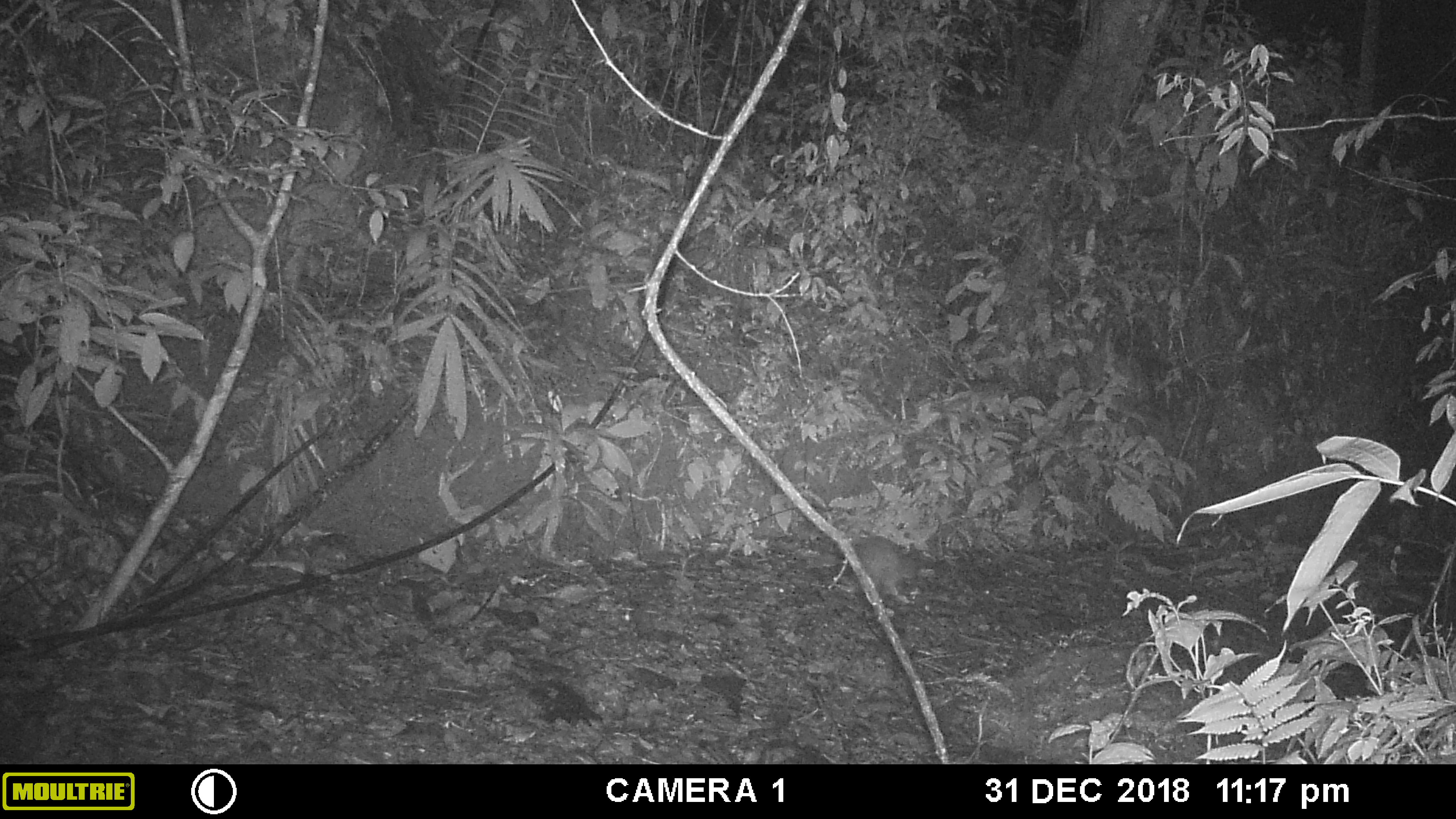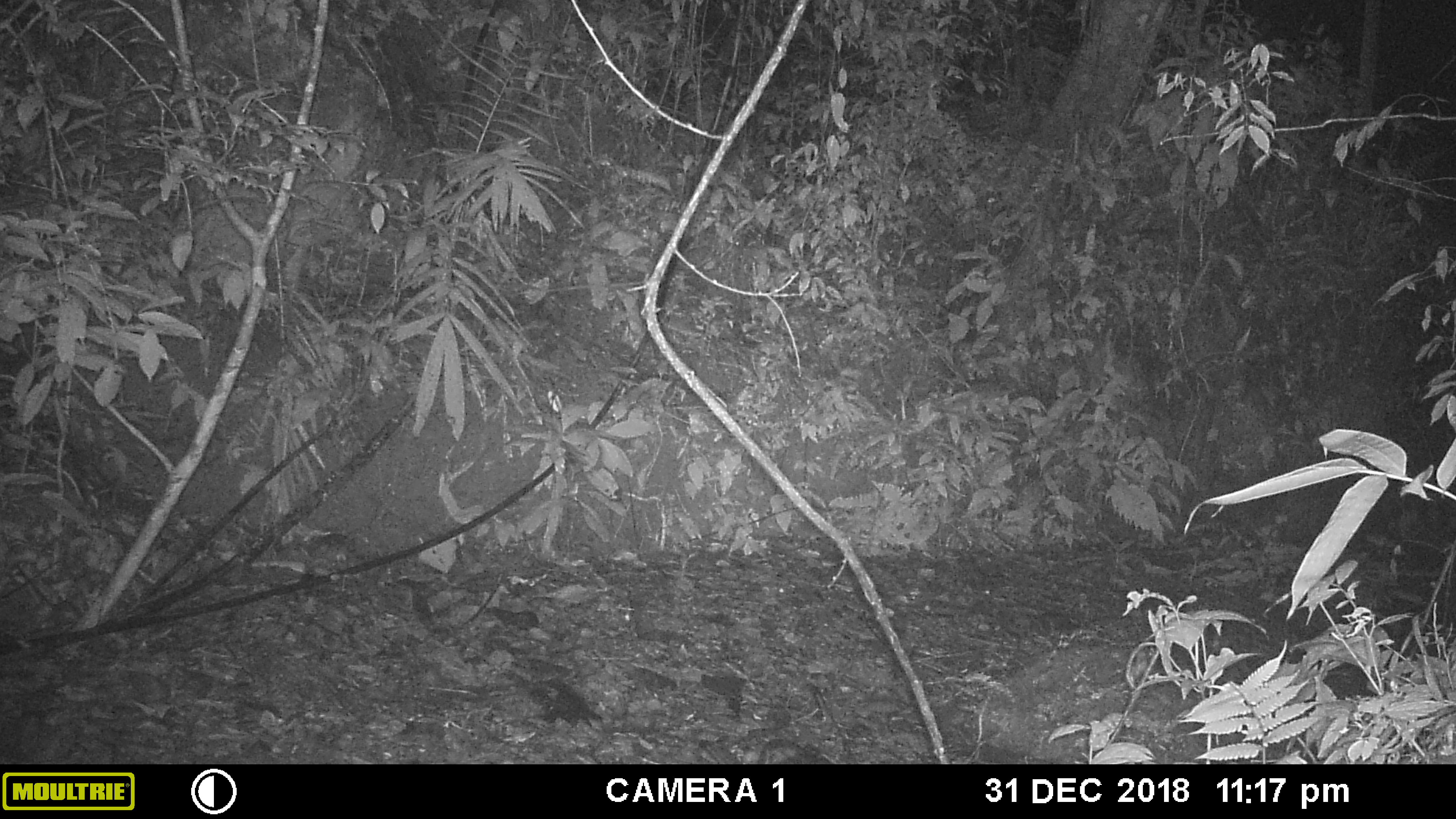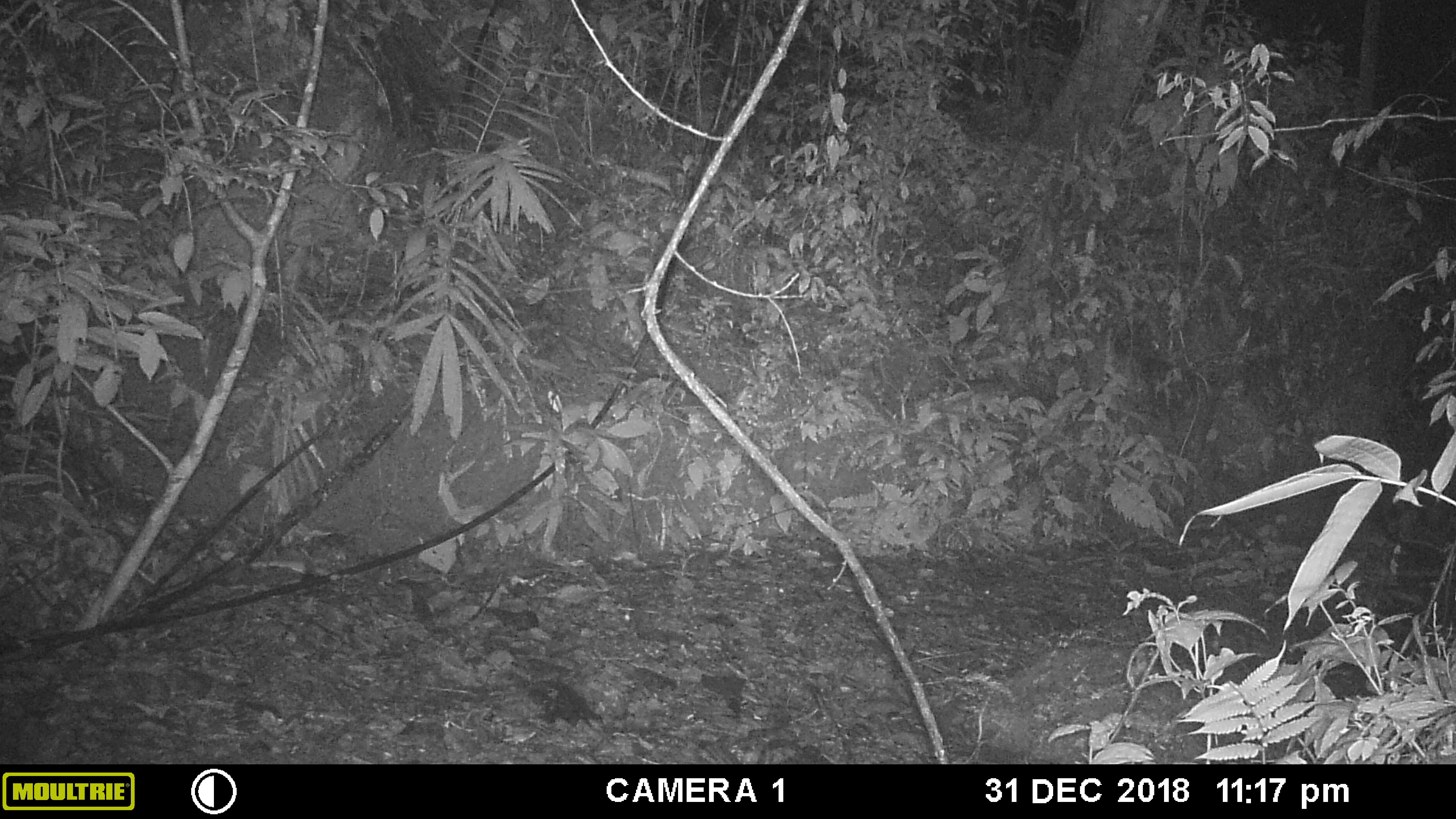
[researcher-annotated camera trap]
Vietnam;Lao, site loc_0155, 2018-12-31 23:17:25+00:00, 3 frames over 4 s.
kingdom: Animalia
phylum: Chordata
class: Mammalia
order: Rodentia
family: Hystricidae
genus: Atherurus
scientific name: Atherurus macrourus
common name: asiatic brush-tailed porcupine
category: asiatic brush tailed porcupine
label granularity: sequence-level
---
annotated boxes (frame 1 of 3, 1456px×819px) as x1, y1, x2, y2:
asiatic brush tailed porcupine: 849, 534, 917, 603